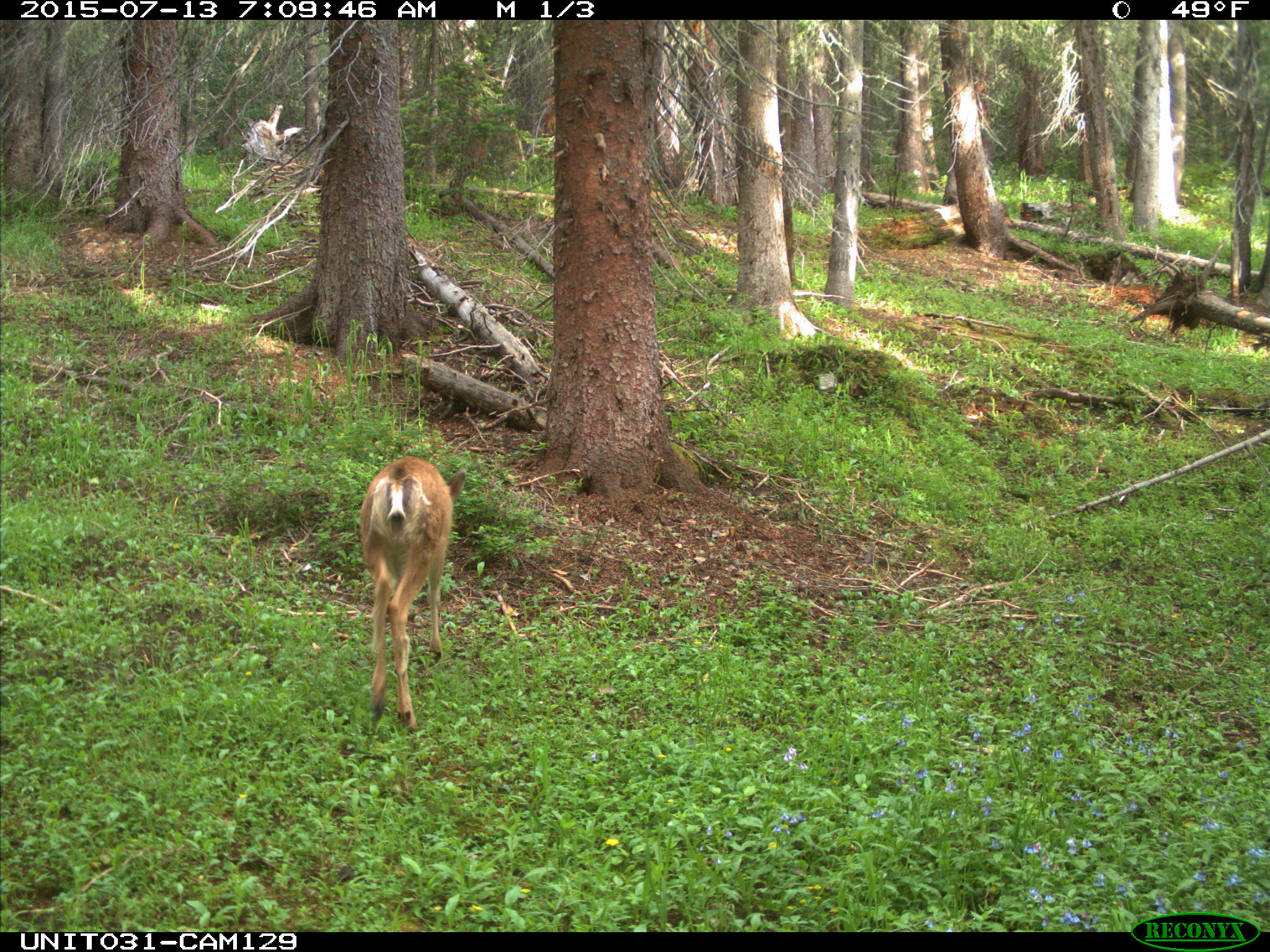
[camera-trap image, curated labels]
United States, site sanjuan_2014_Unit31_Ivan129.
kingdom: Animalia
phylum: Chordata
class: Mammalia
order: Artiodactyla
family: Cervidae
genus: Odocoileus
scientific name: Odocoileus hemionus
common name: mule deer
Odocoileus hemionus (mule deer).